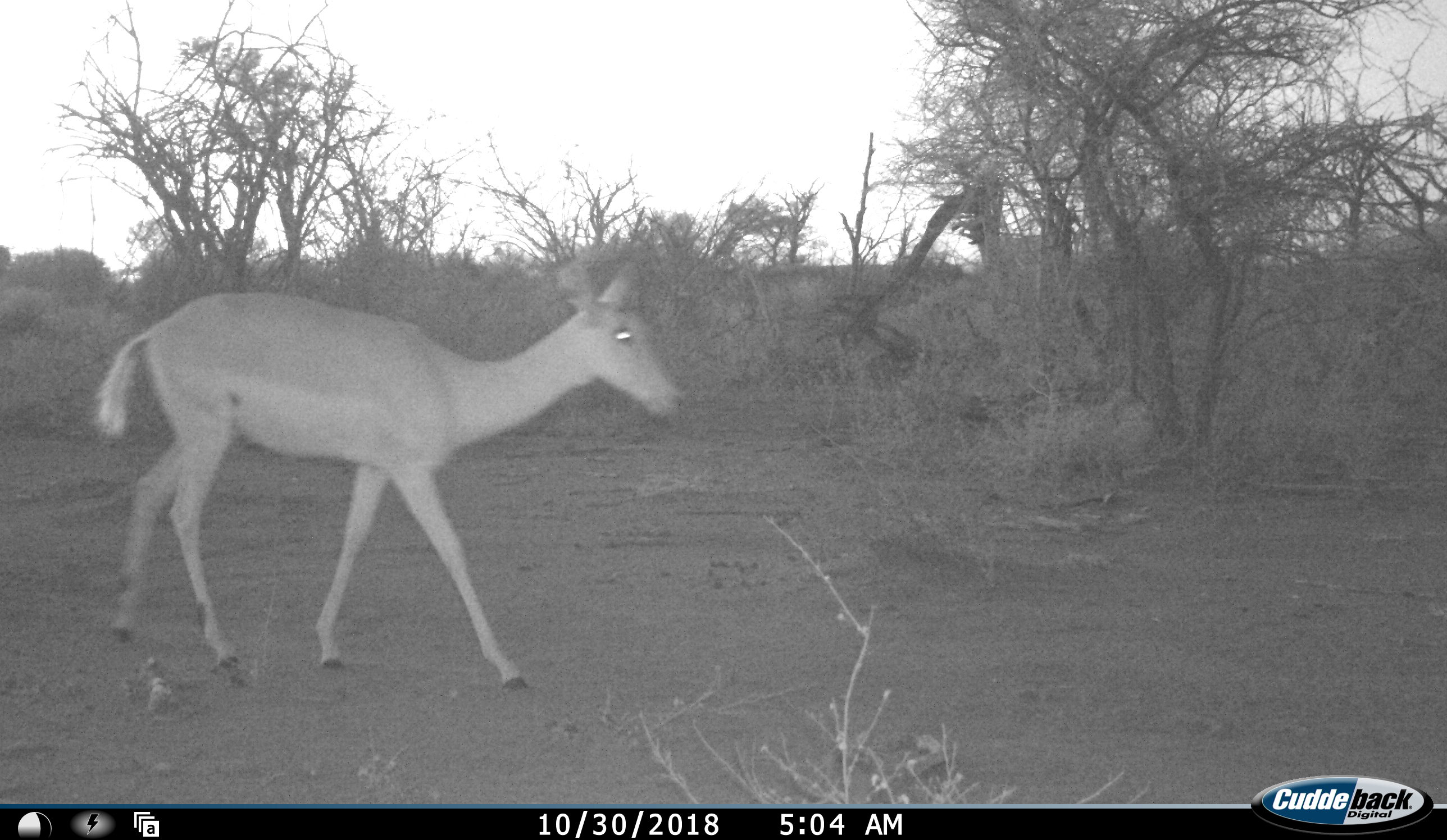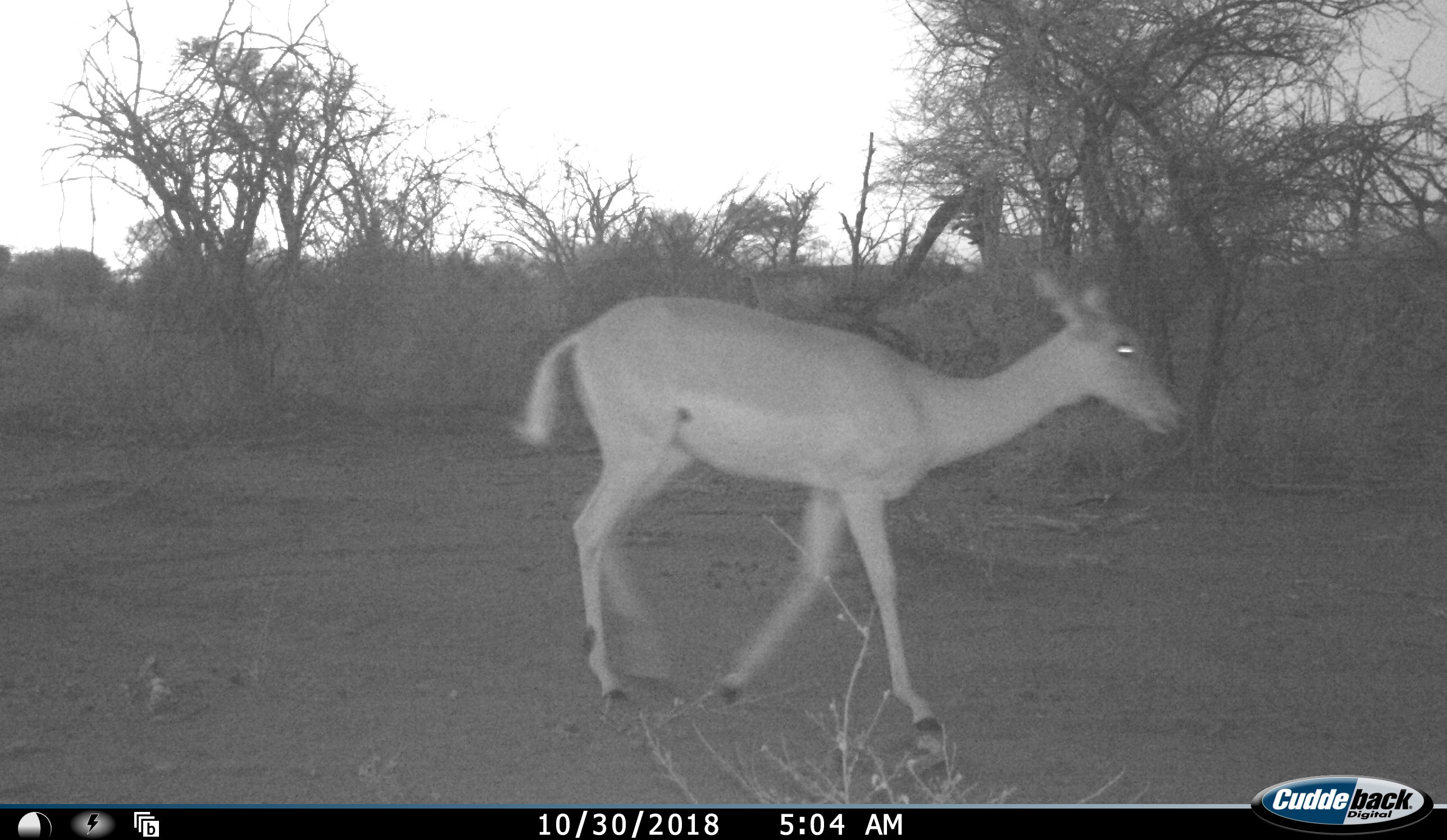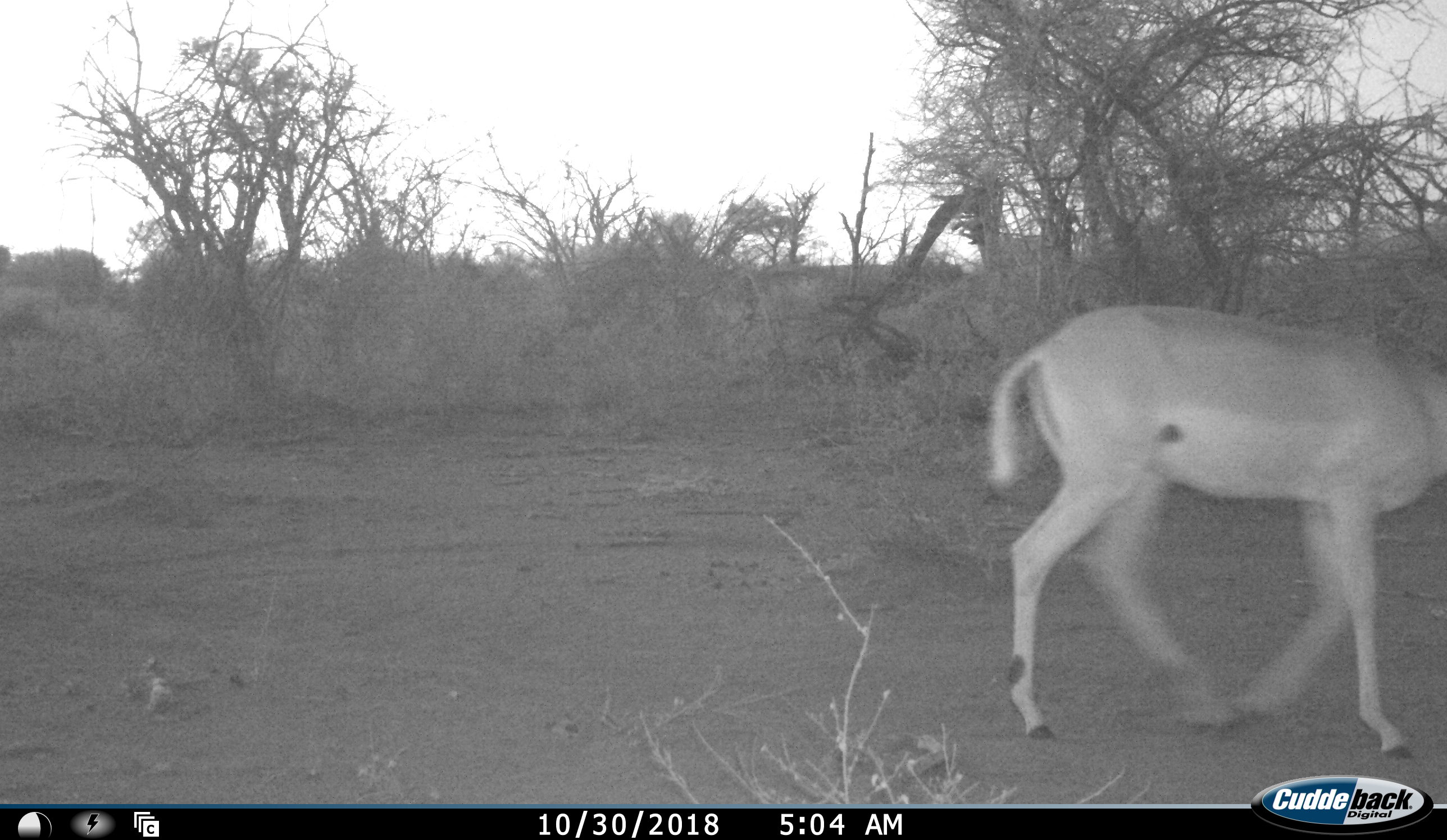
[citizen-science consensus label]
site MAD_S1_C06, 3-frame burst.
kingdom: Animalia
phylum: Chordata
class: Mammalia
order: Artiodactyla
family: Bovidae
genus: Aepyceros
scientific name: Aepyceros melampus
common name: impala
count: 1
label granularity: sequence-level